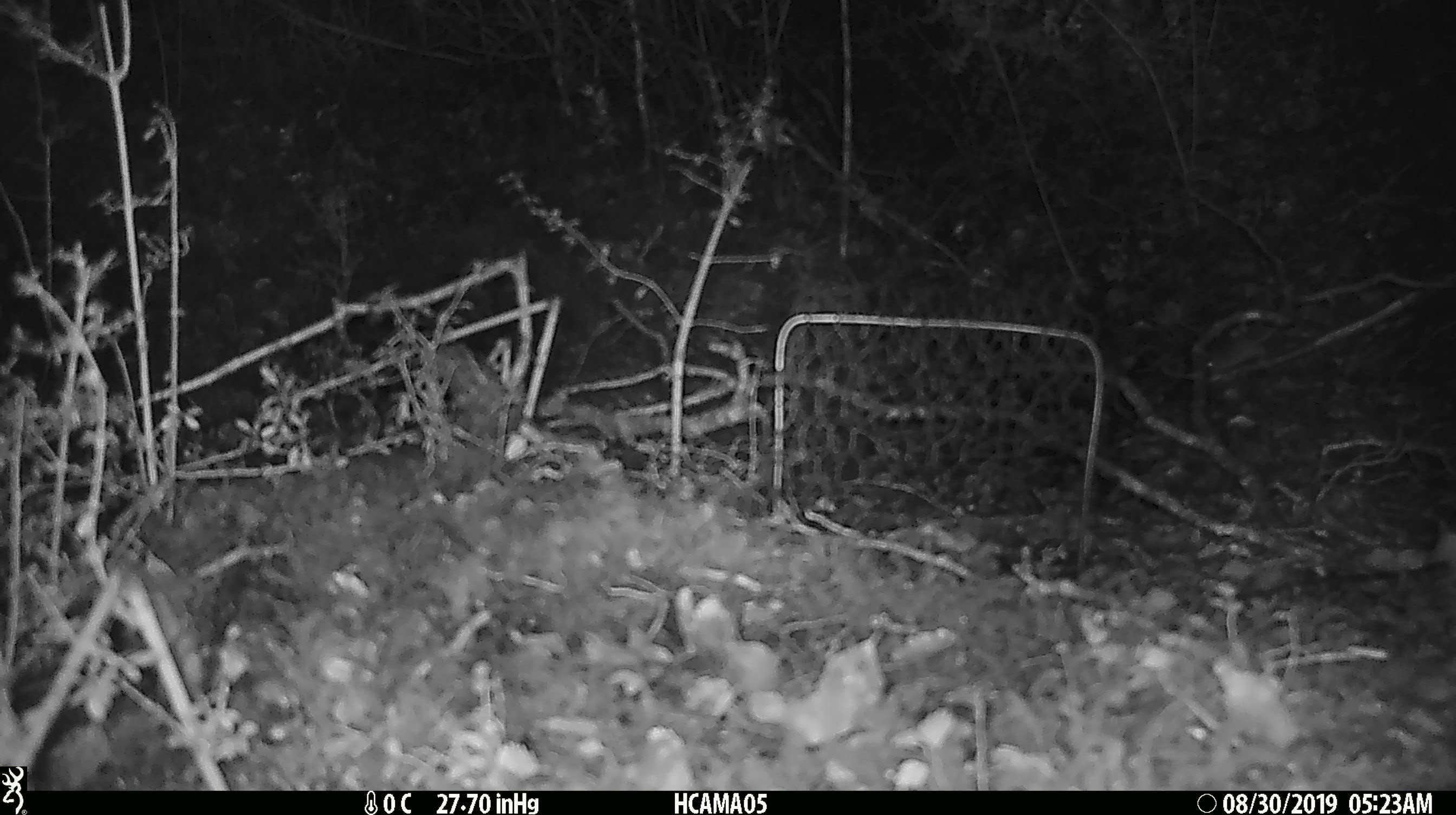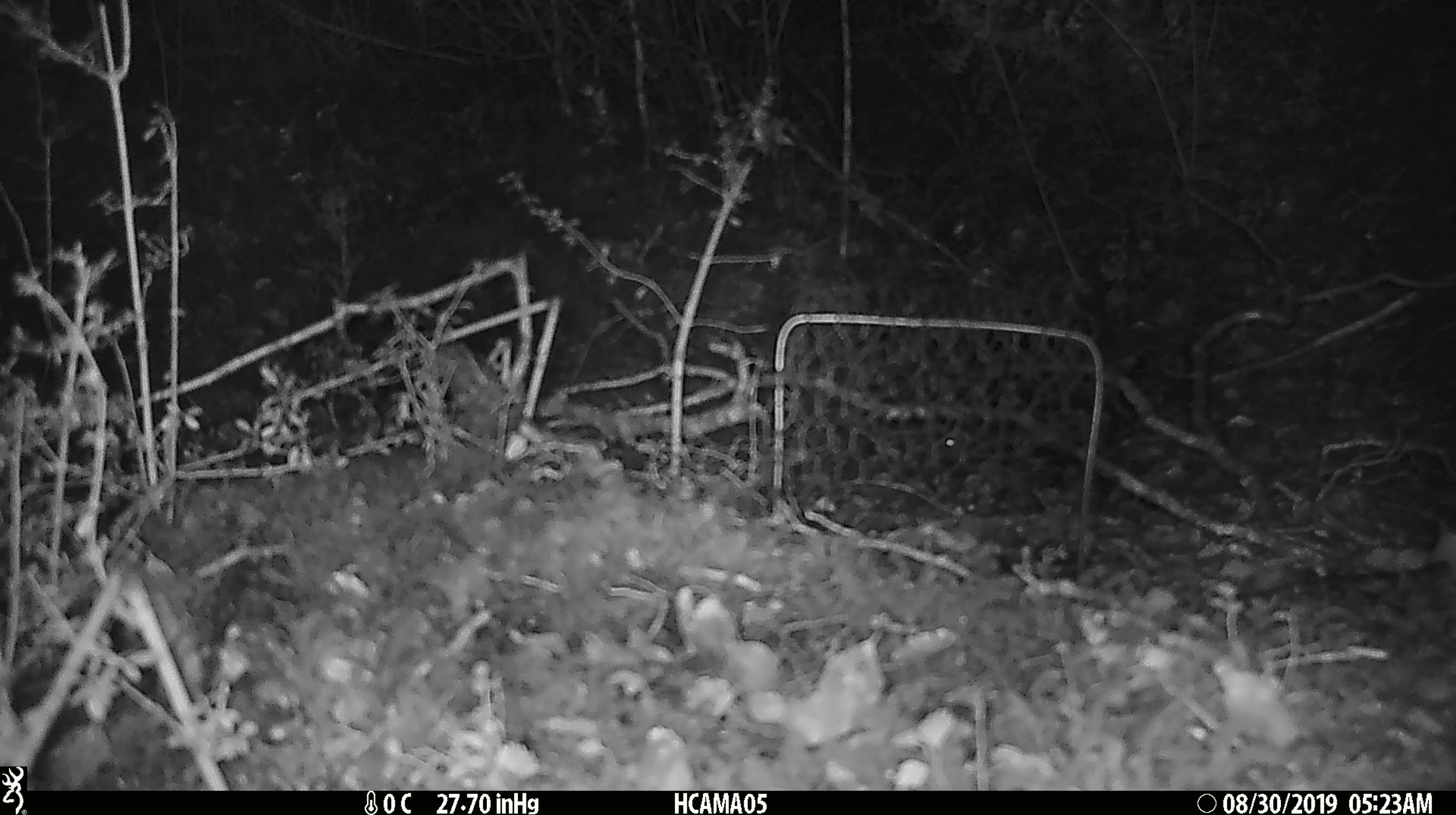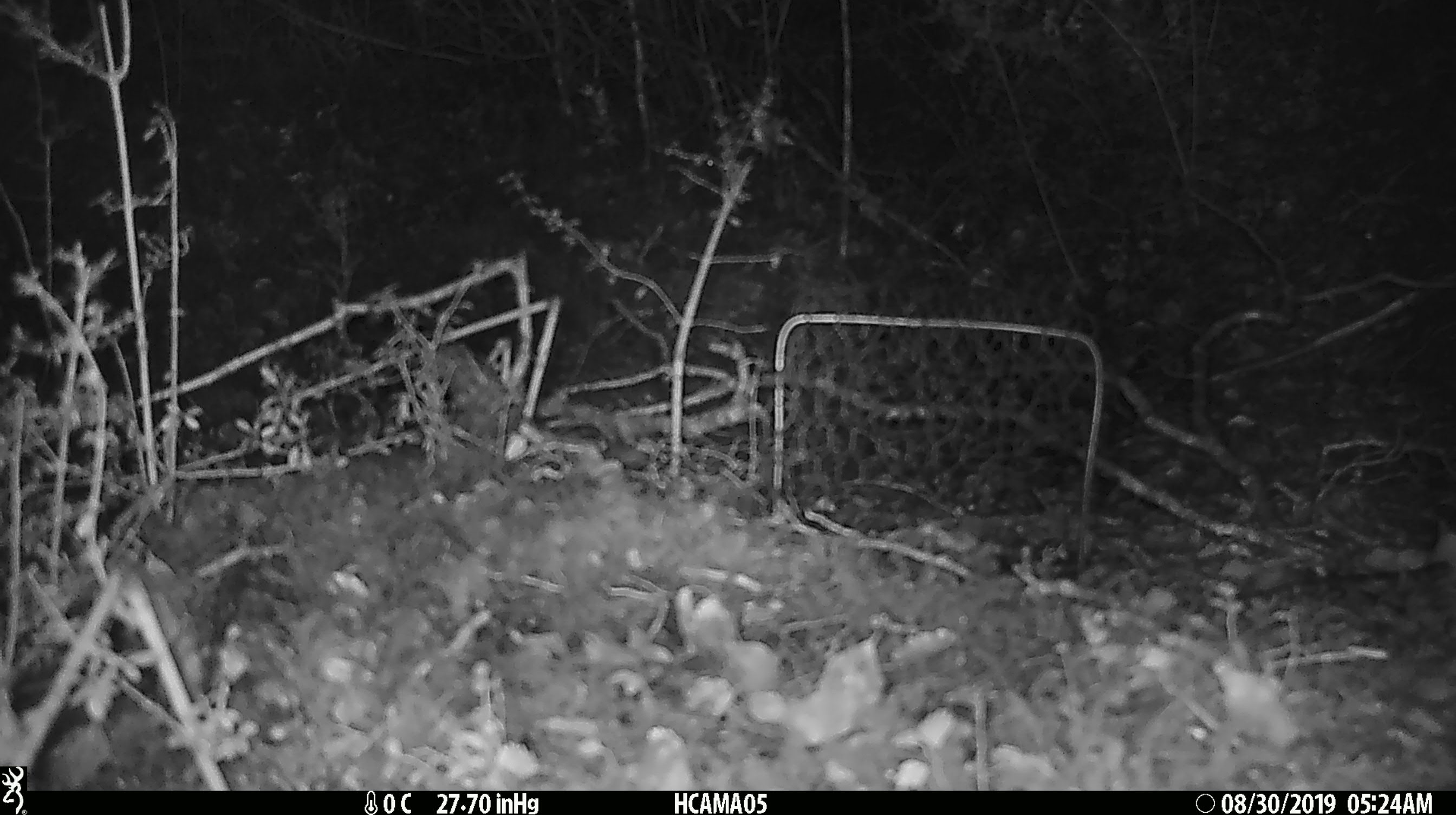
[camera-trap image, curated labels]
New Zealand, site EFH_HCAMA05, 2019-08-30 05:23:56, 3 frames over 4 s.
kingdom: Animalia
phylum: Chordata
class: Mammalia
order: Rodentia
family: Muridae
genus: Mus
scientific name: Mus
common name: mouse